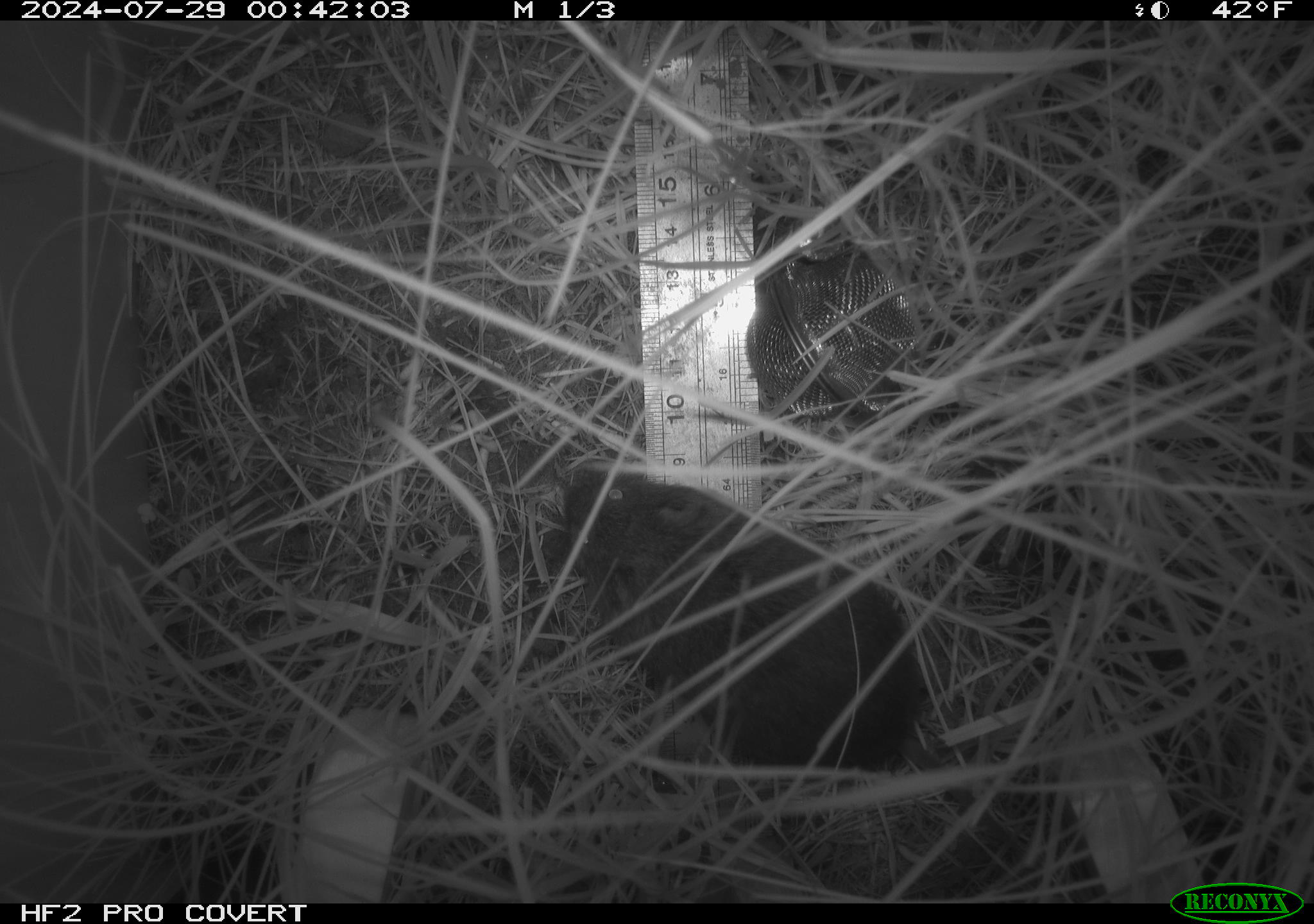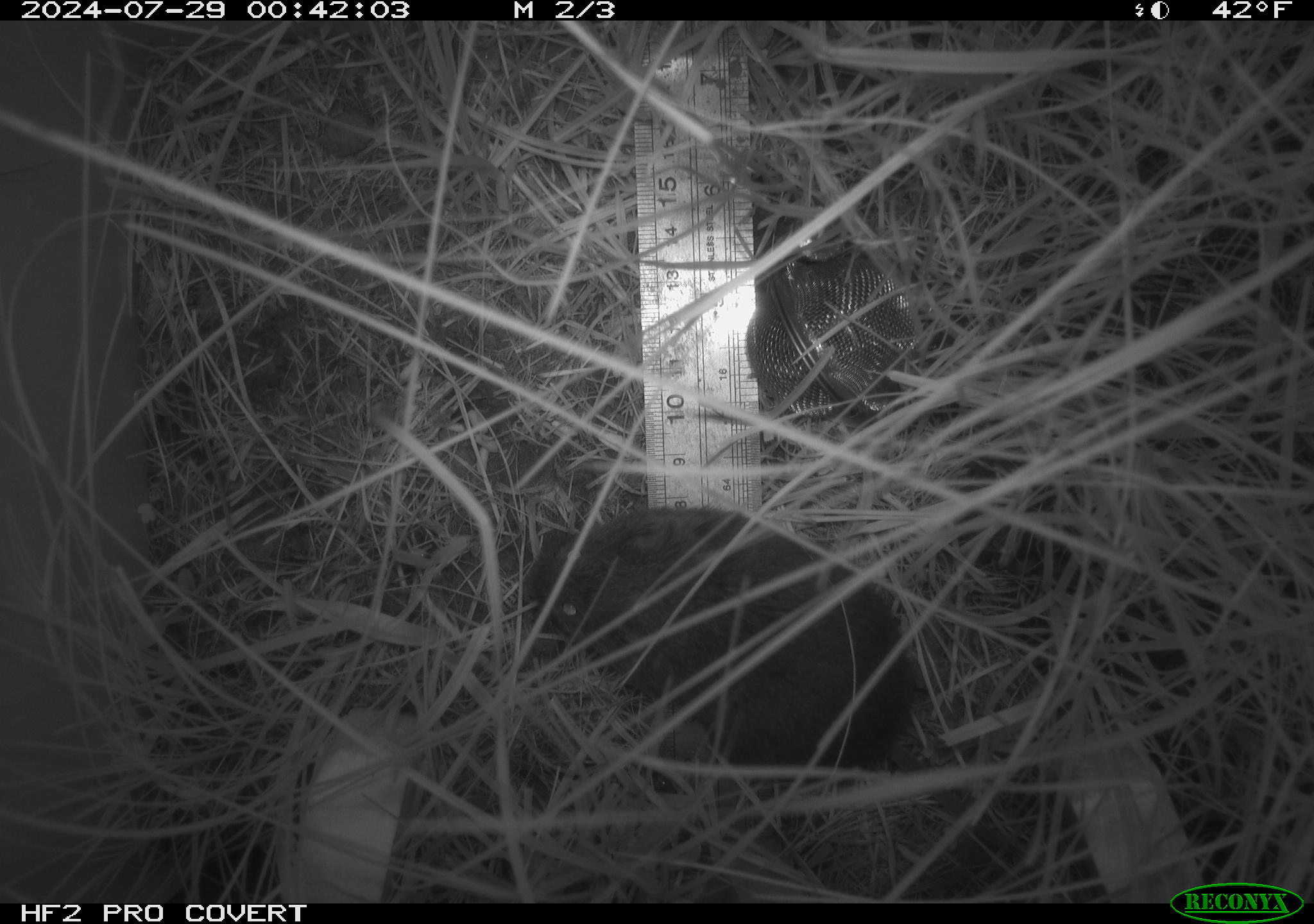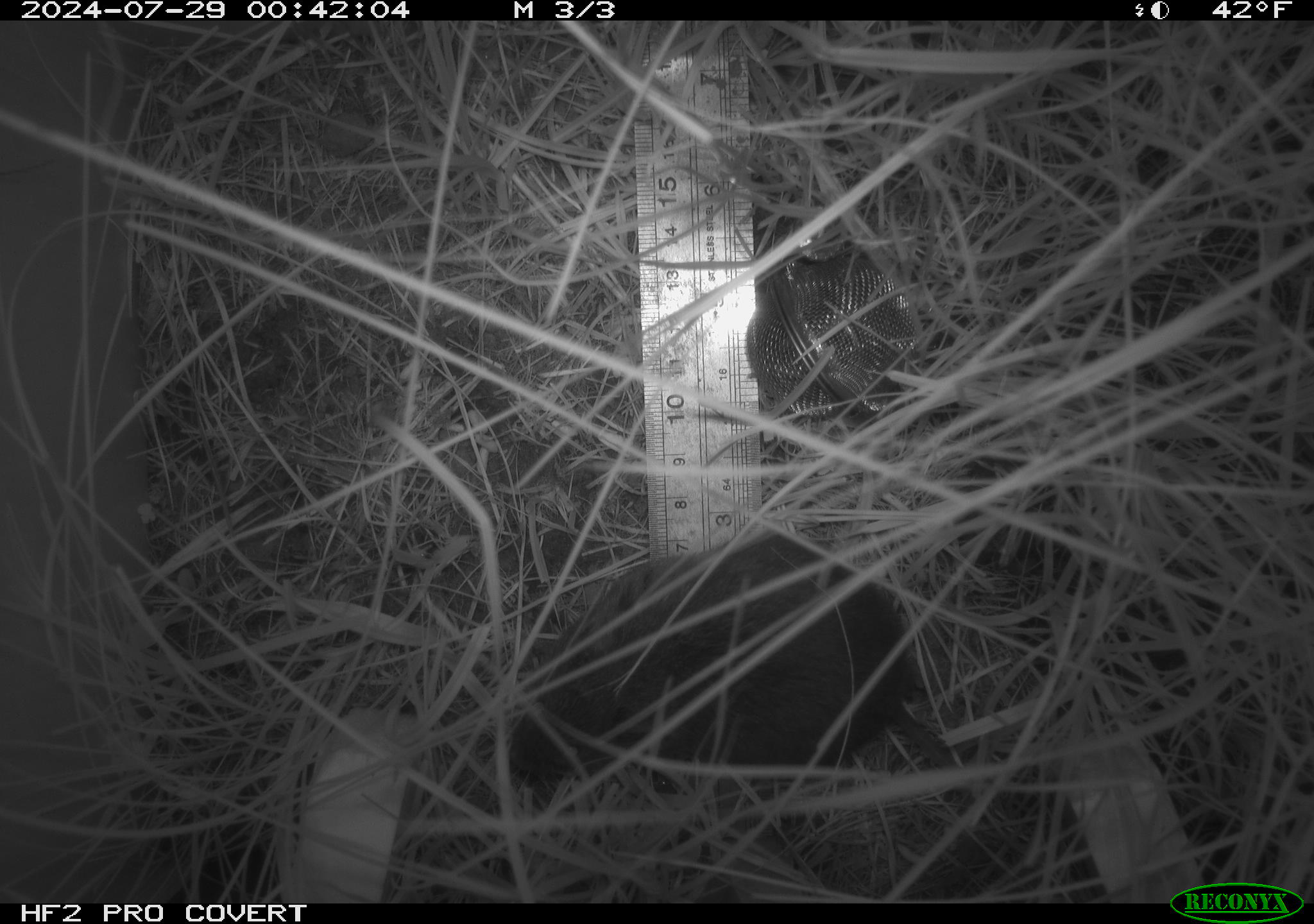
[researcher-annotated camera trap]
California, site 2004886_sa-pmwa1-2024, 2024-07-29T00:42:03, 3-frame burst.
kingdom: Animalia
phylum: Chordata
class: Mammalia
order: Rodentia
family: Cricetidae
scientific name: Arvicolinae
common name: voles, lemmings, and muskrats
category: arvicolinae subfamily